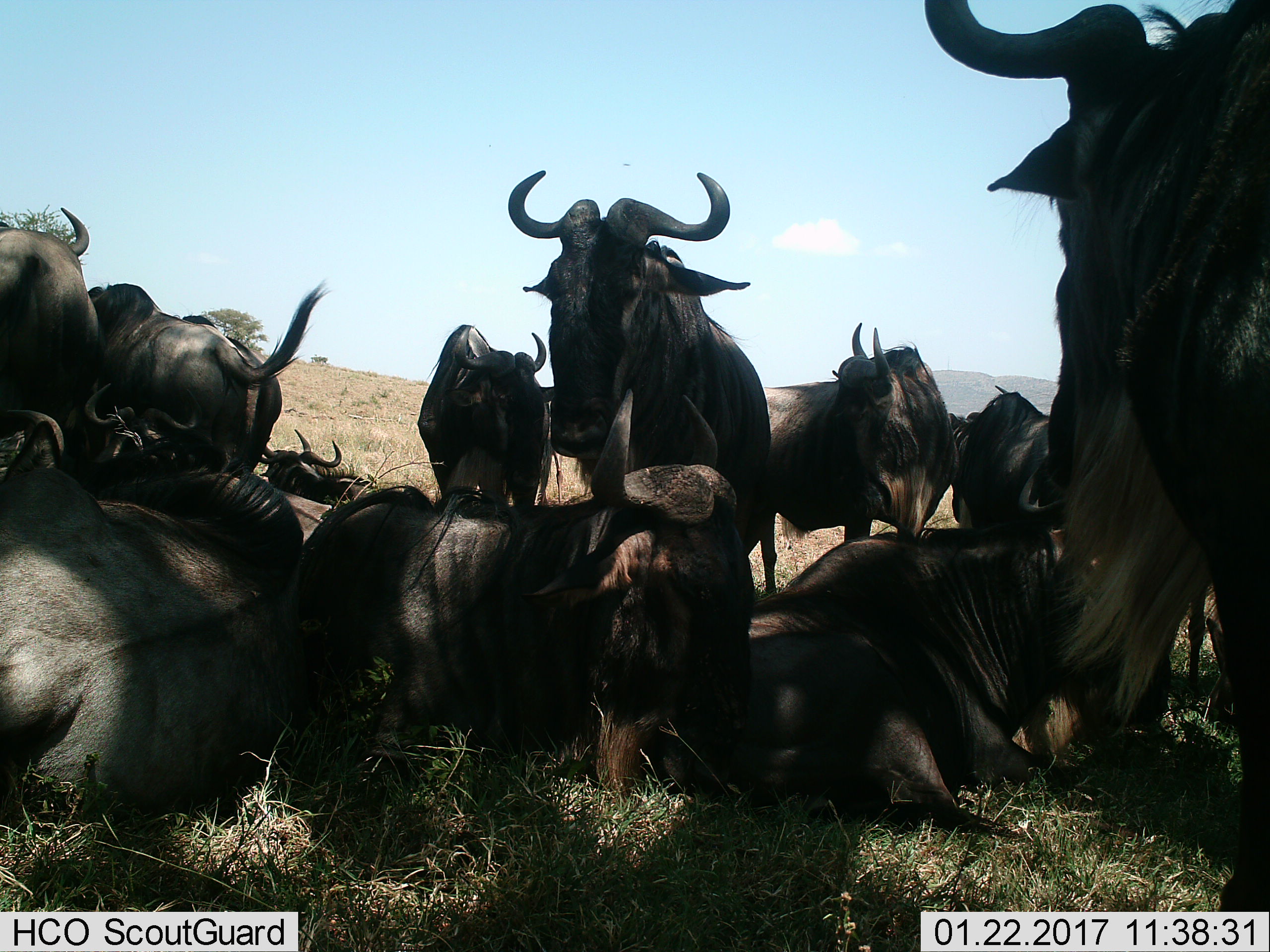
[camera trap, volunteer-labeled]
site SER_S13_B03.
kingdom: Animalia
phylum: Chordata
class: Mammalia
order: Artiodactyla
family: Bovidae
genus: Connochaetes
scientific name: Connochaetes taurinus taurinus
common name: blue wildebeest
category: wildebeestblue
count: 11-50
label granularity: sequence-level